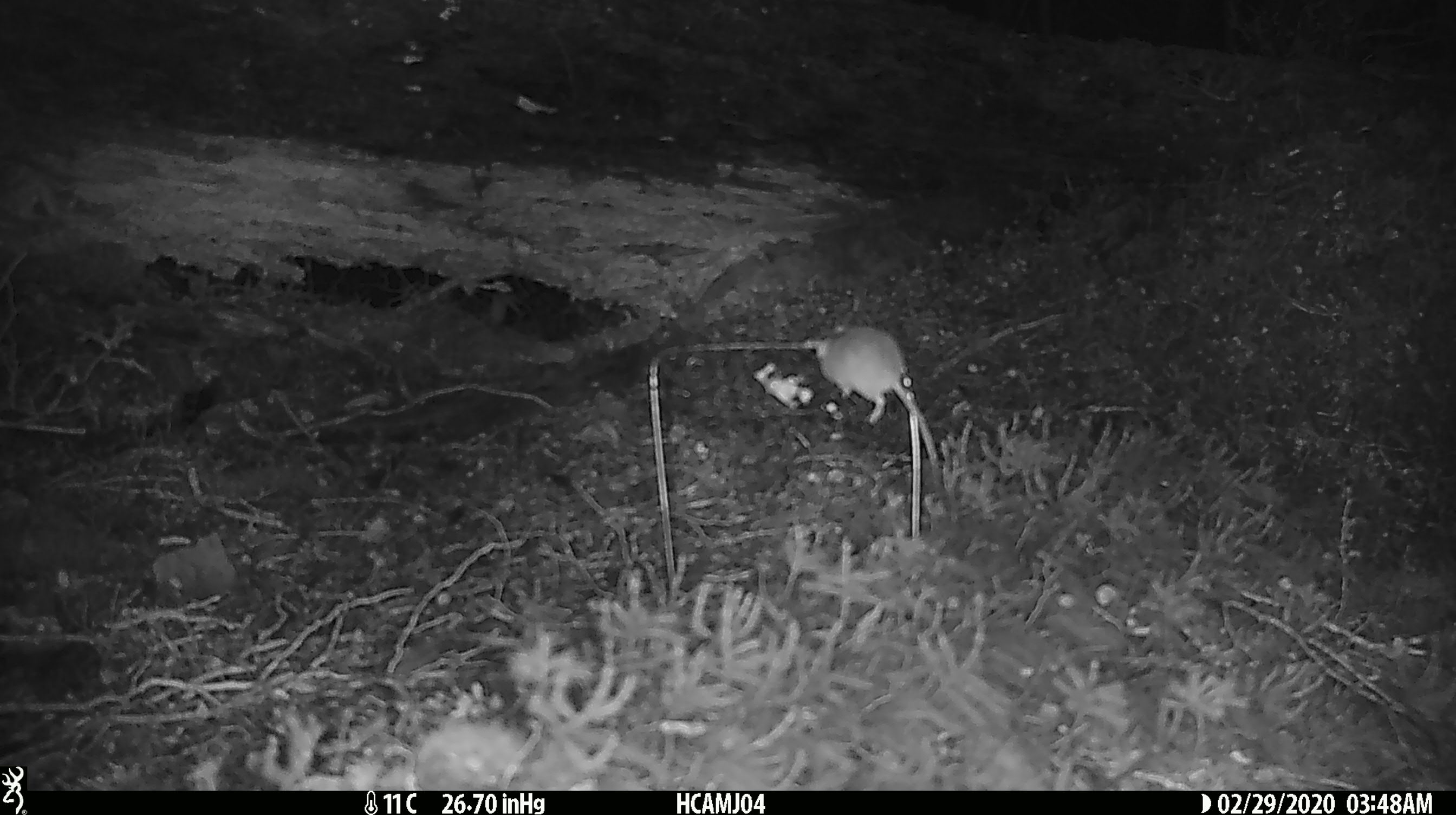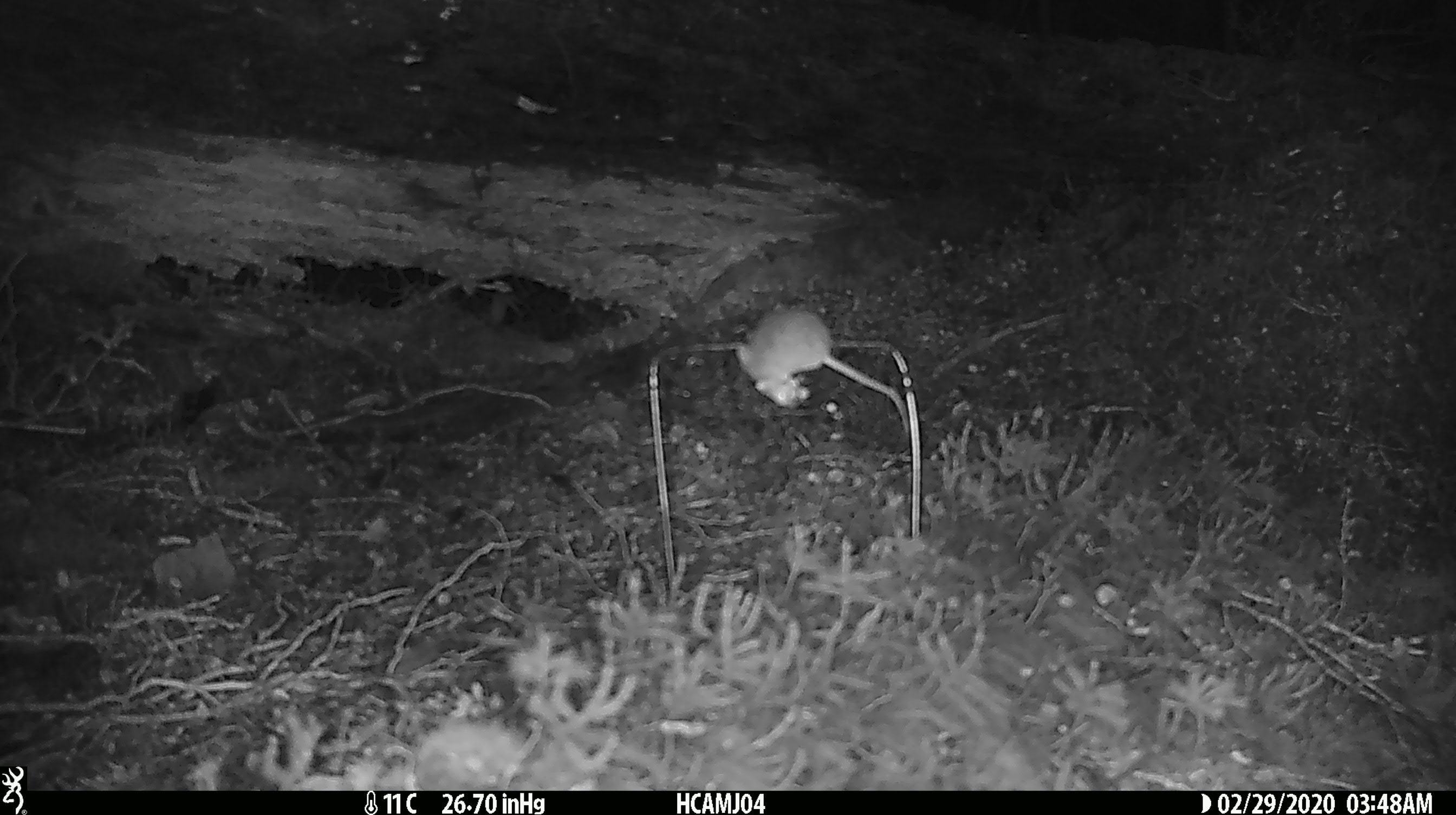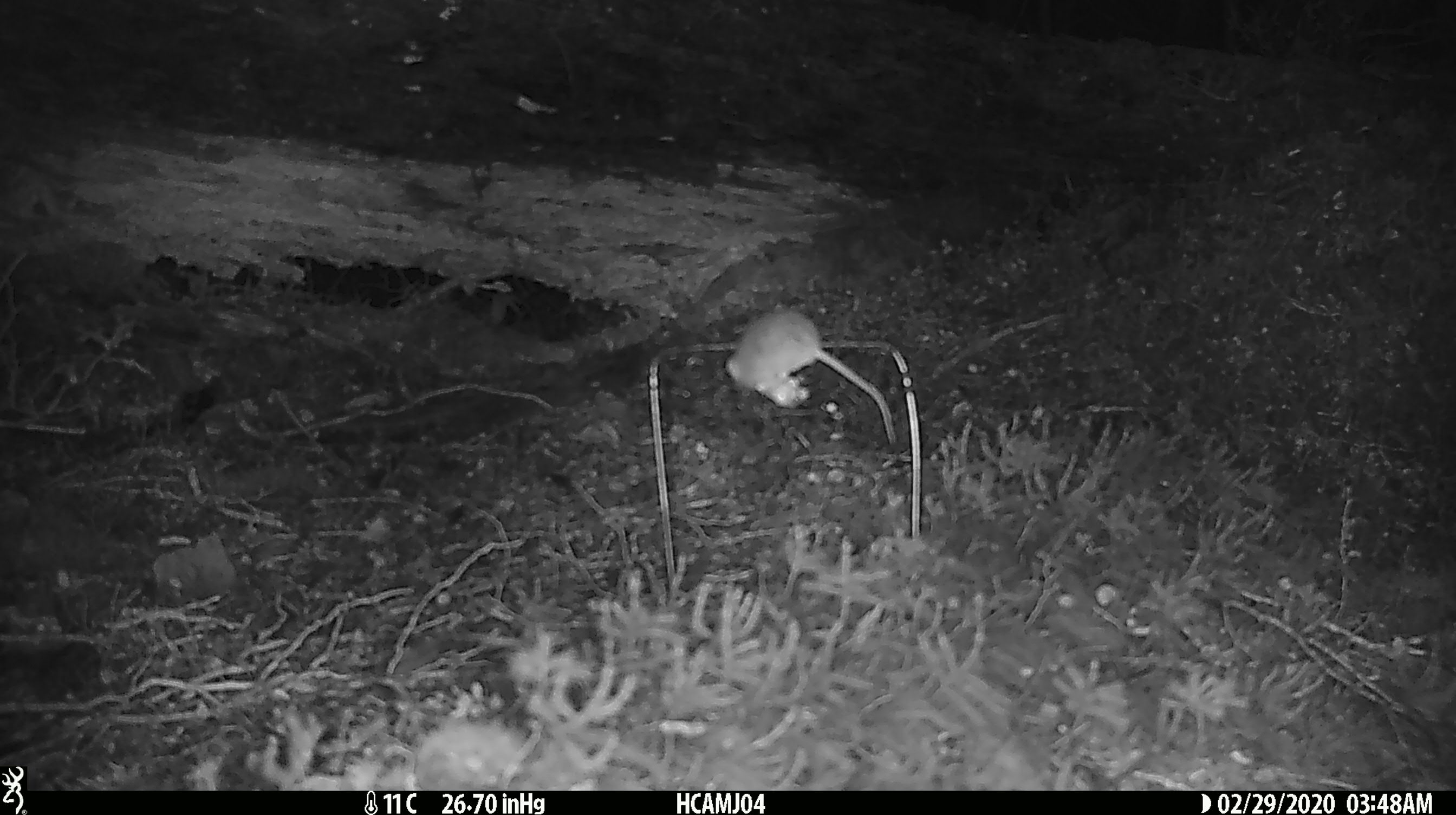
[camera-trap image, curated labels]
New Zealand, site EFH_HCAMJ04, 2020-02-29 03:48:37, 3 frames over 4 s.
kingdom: Animalia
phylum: Chordata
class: Mammalia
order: Rodentia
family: Muridae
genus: Mus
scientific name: Mus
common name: mouse